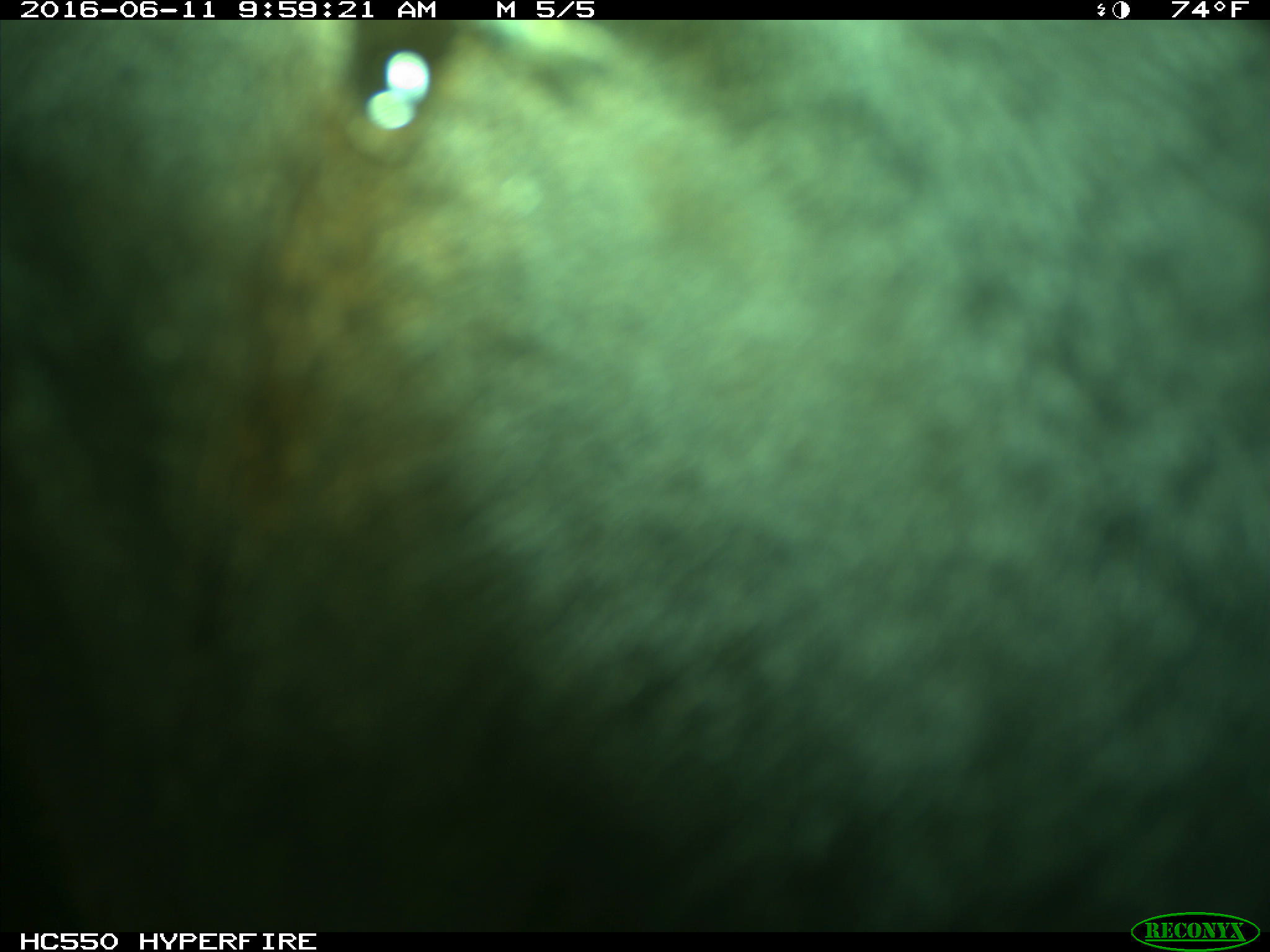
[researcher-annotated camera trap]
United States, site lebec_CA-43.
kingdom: Animalia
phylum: Chordata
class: Mammalia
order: Artiodactyla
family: Bovidae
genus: Bos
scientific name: Bos taurus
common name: domestic cow